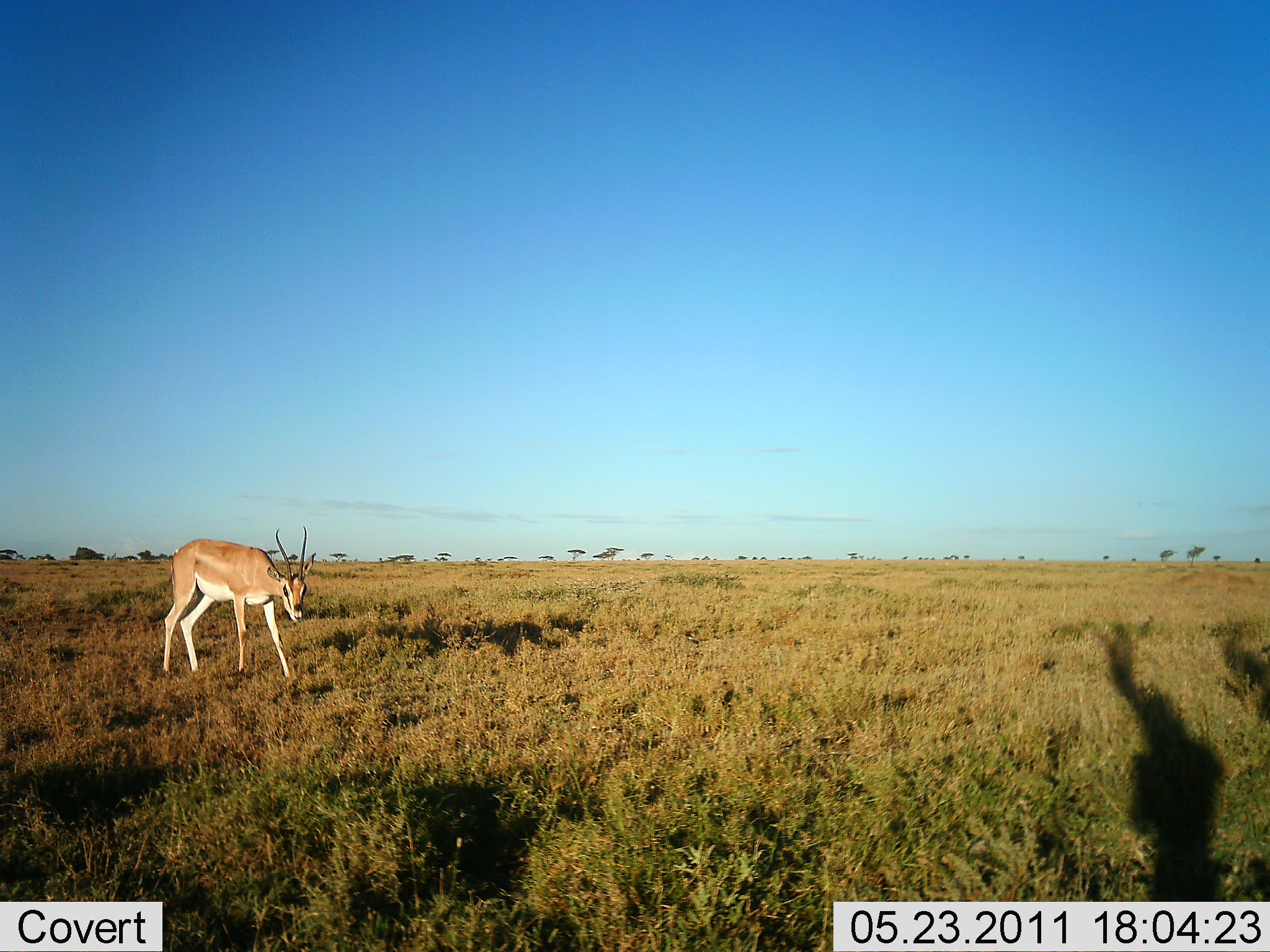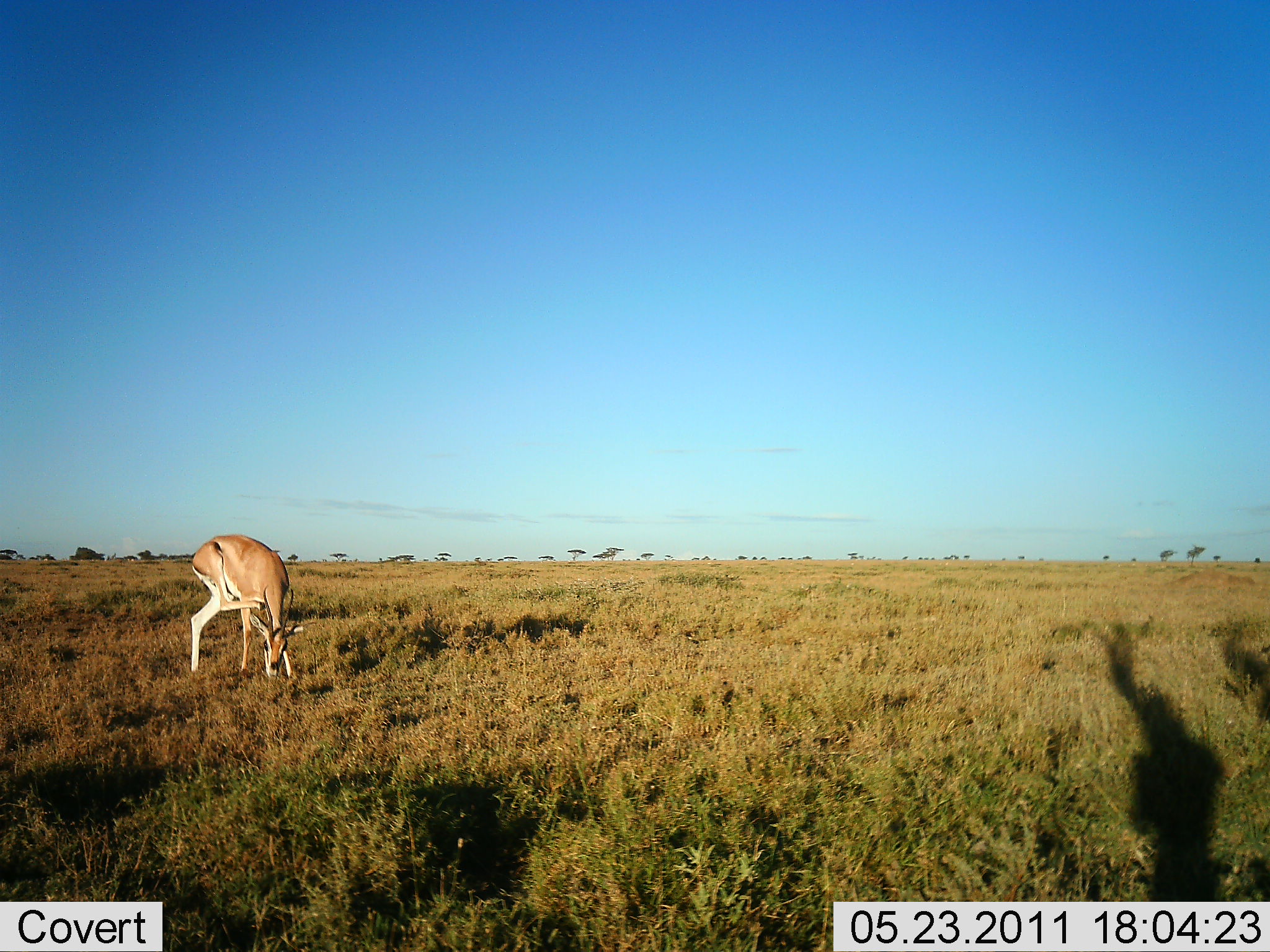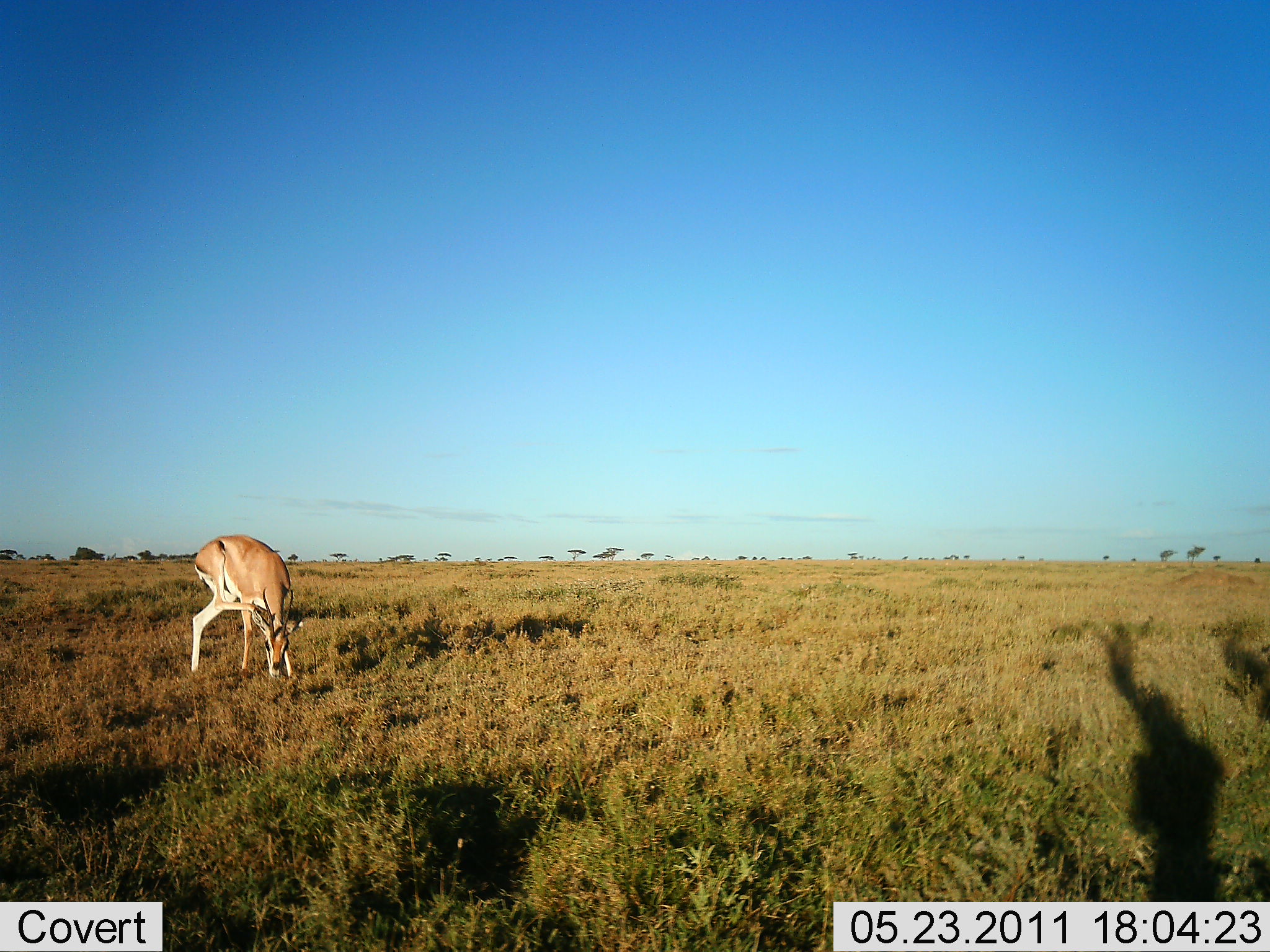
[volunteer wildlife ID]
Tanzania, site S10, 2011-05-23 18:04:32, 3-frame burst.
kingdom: Animalia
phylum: Chordata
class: Mammalia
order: Artiodactyla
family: Bovidae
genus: Nanger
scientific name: Nanger granti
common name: grant's gazelle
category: gazellegrants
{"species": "gazellegrants (grant's gazelle) (Nanger granti)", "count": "1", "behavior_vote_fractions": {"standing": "70%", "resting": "0%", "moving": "0%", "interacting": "0%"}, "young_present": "0%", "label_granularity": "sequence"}